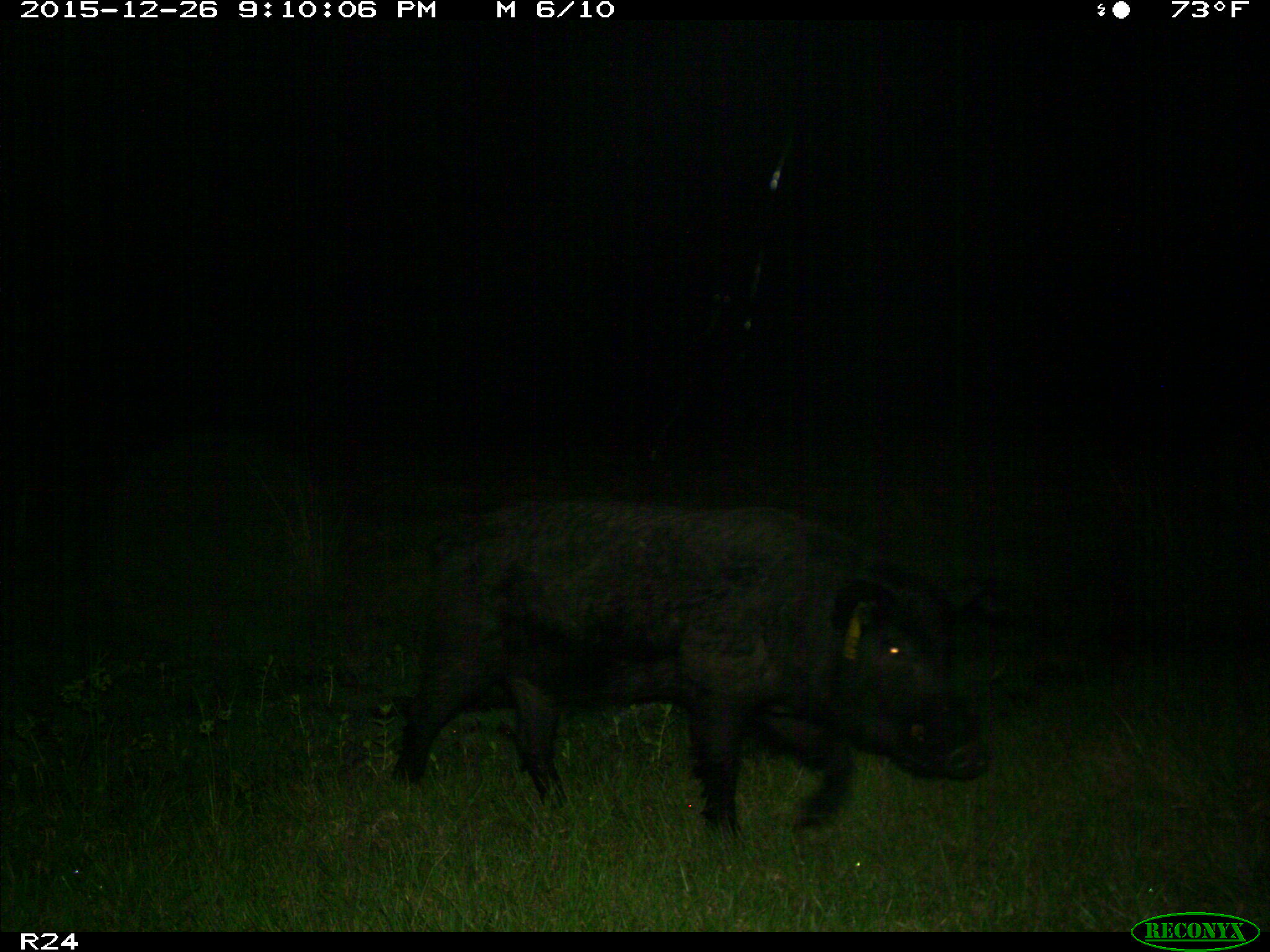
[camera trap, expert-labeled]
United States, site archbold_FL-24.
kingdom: Animalia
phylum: Chordata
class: Mammalia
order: Artiodactyla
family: Suidae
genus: Sus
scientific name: Sus scrofa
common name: wild boar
Sus scrofa (wild boar).